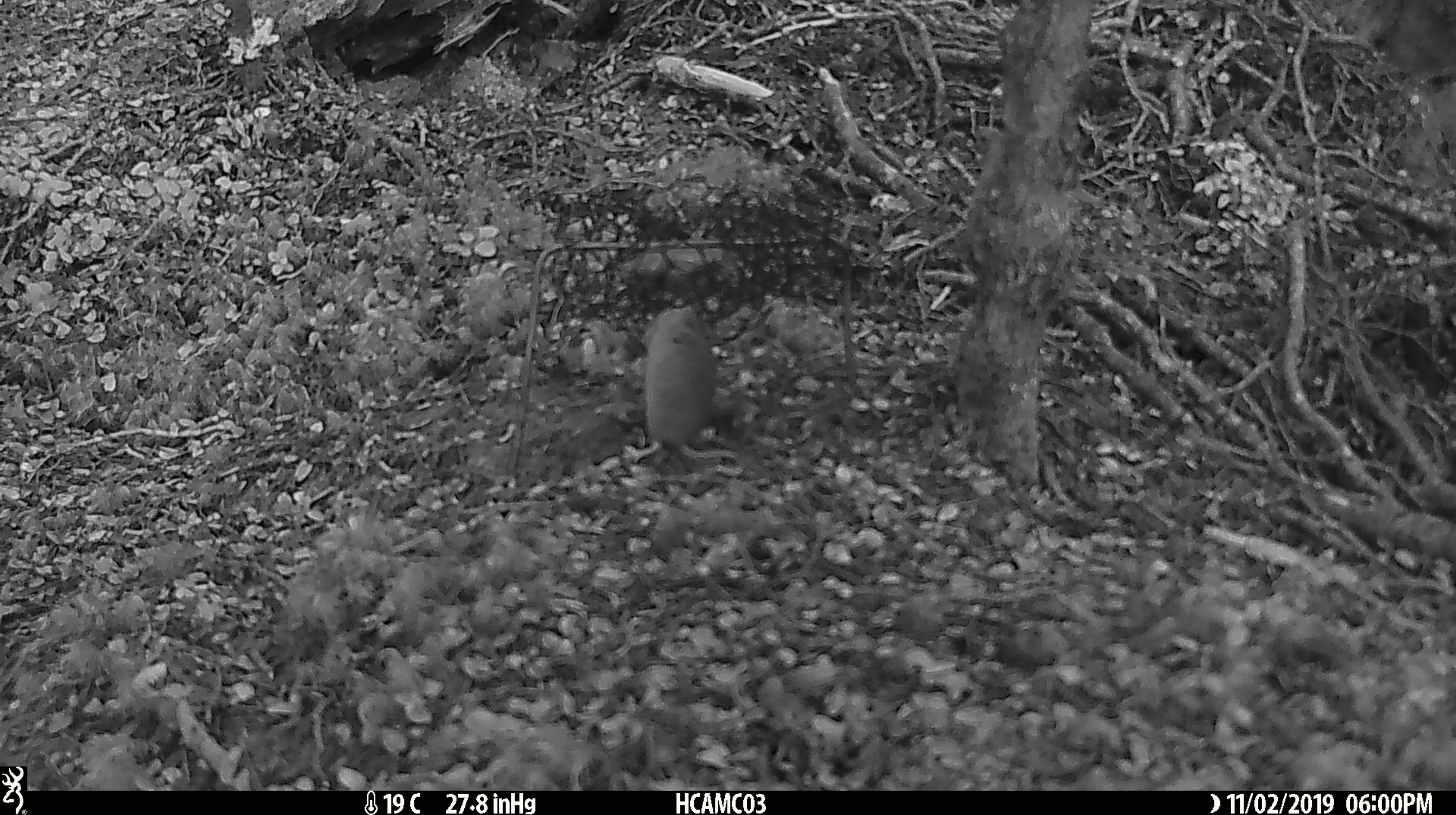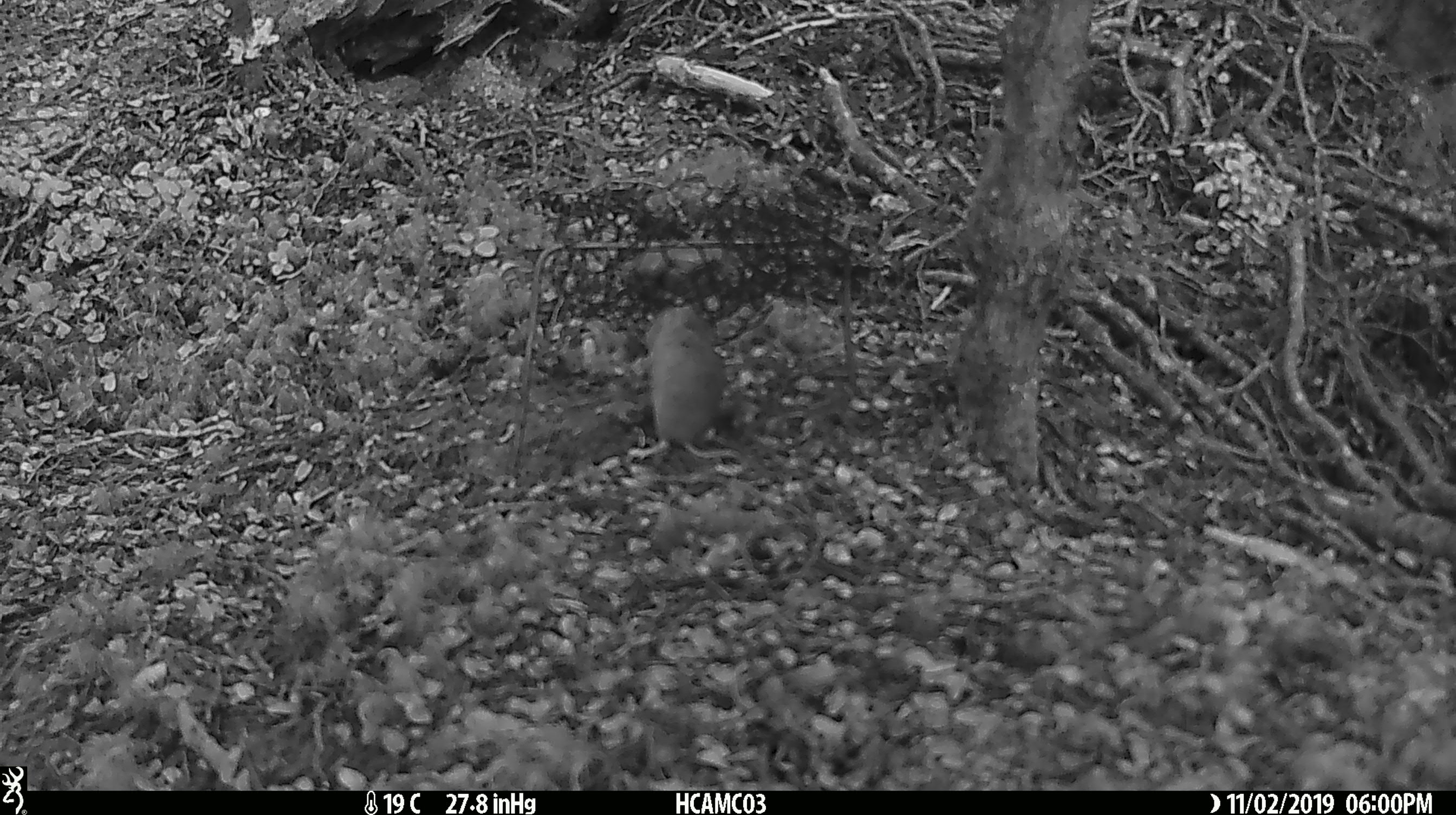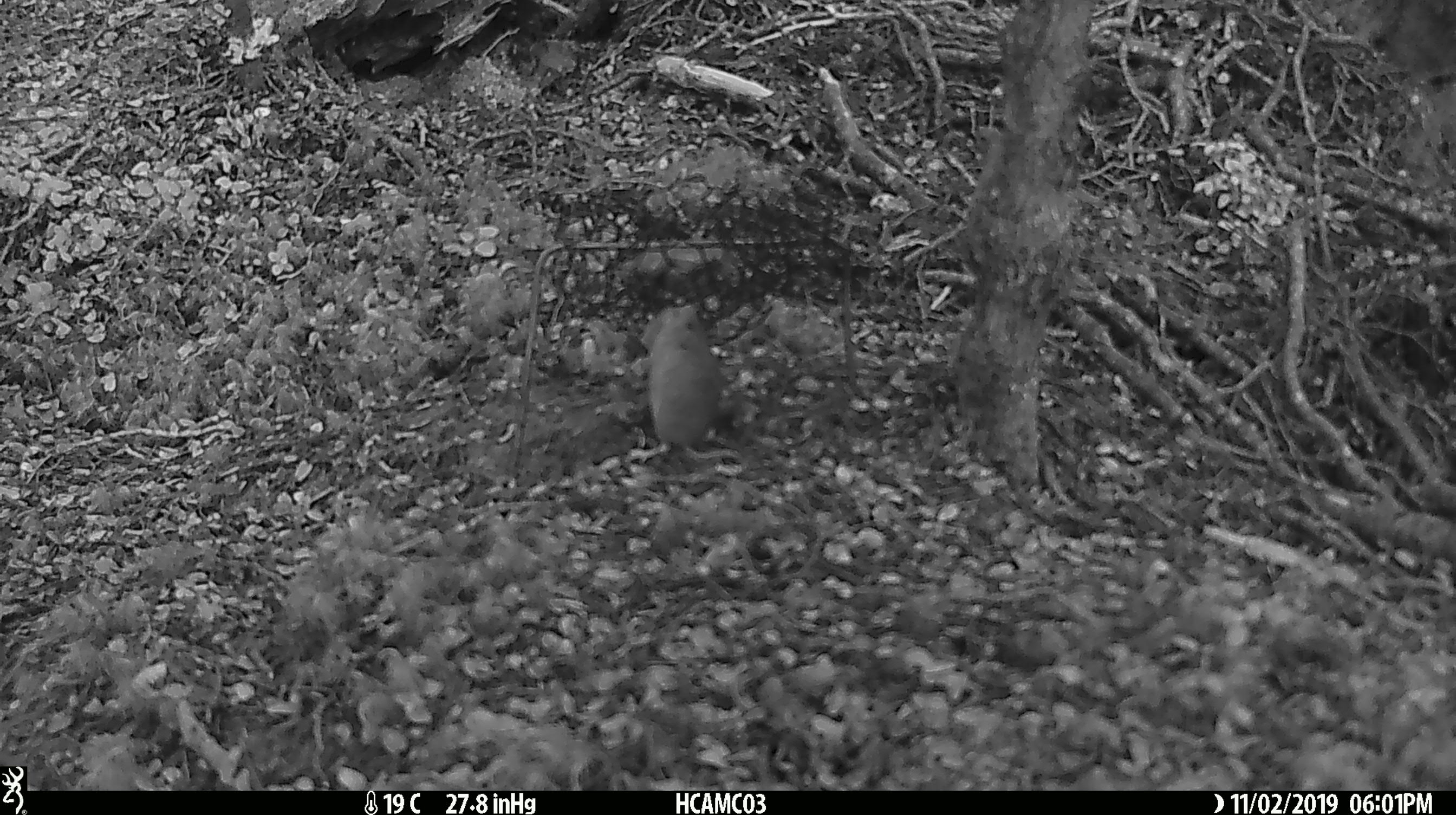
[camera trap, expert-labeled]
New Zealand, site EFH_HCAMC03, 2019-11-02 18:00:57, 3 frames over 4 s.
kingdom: Animalia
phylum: Chordata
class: Mammalia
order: Rodentia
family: Muridae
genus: Mus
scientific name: Mus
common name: mouse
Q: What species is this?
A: Mouse (Mus).